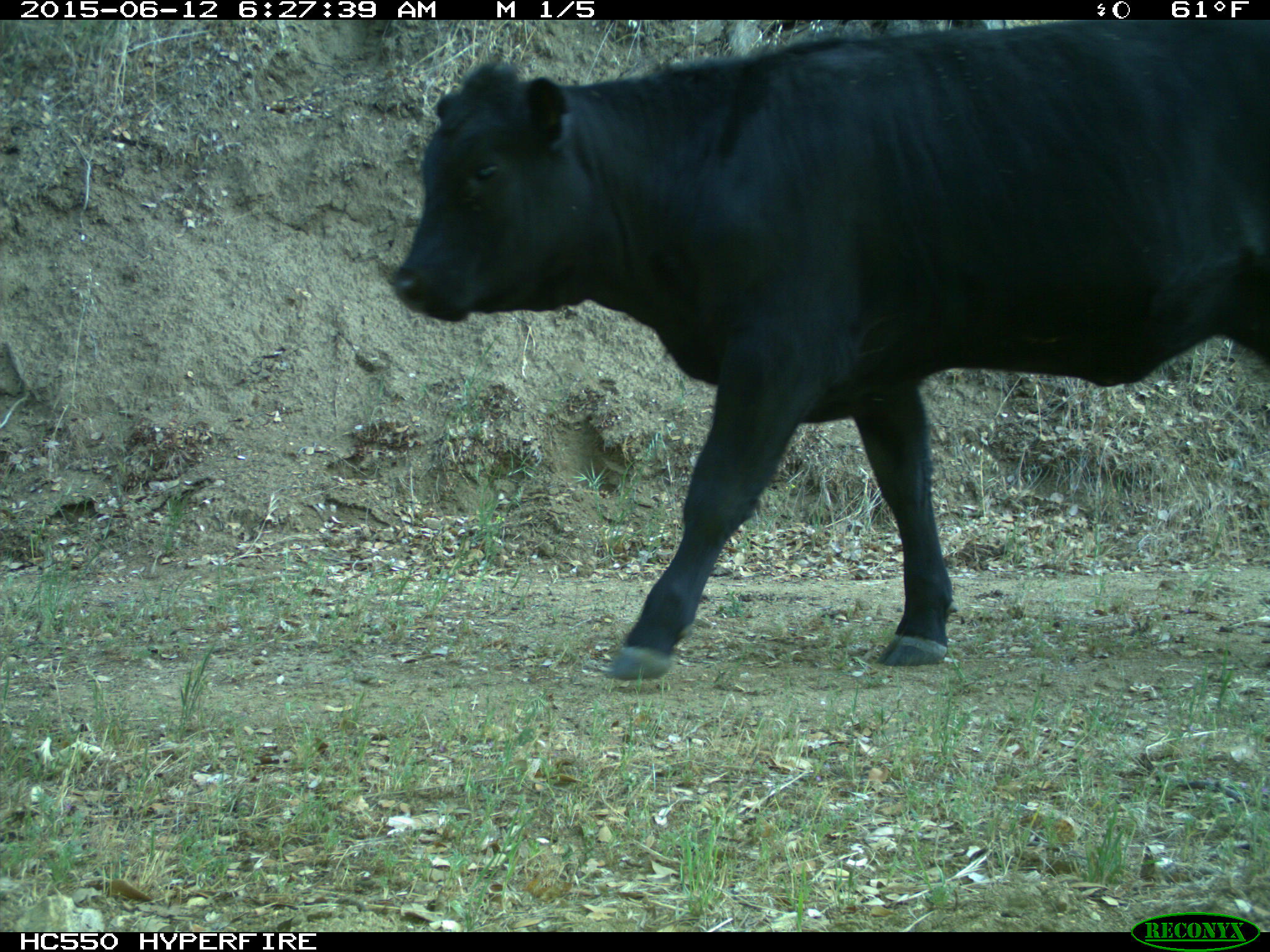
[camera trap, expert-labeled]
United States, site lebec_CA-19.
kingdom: Animalia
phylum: Chordata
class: Mammalia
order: Artiodactyla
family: Bovidae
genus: Bos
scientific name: Bos taurus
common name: domestic cow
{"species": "Bos taurus (domestic cow)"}